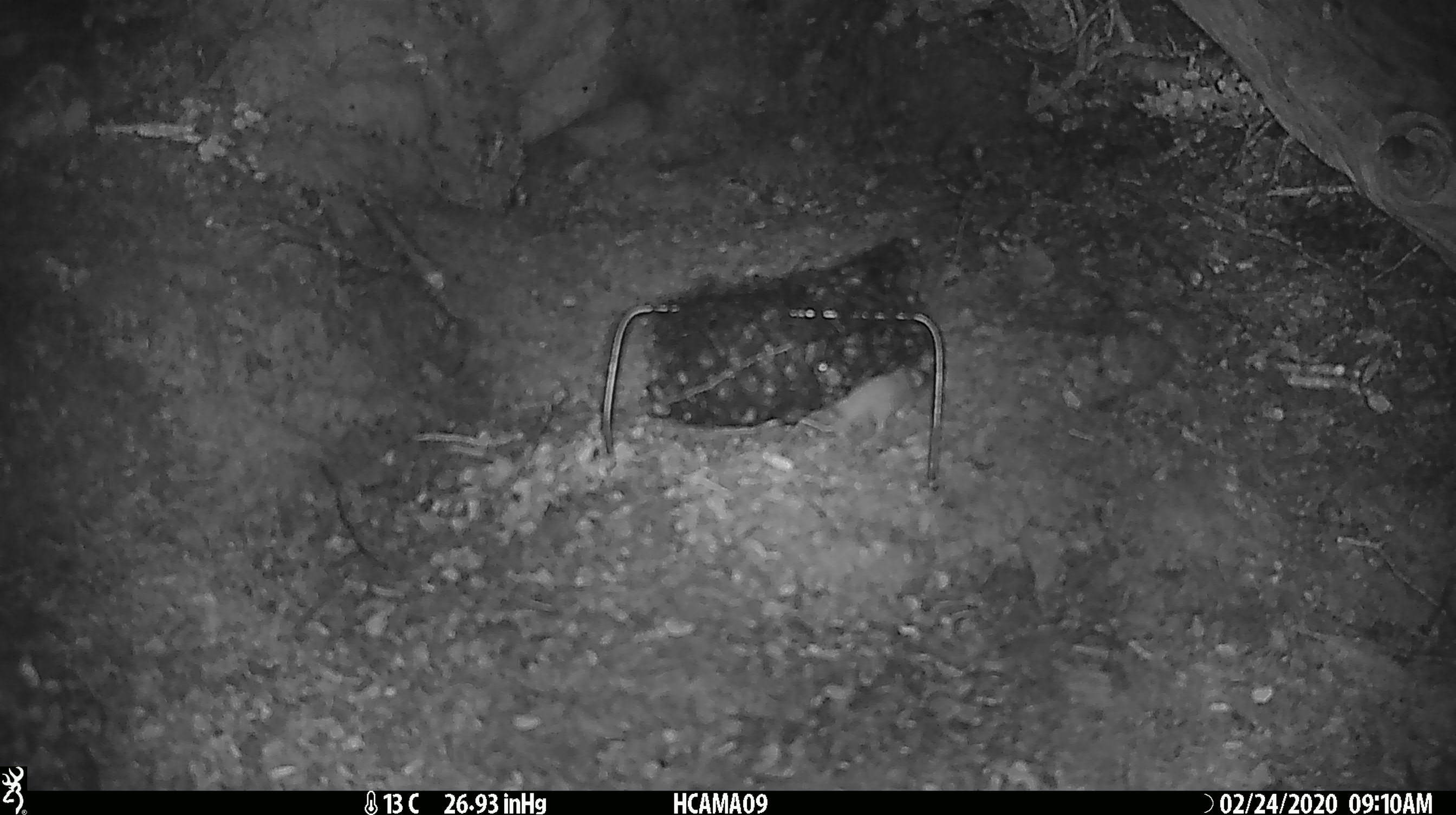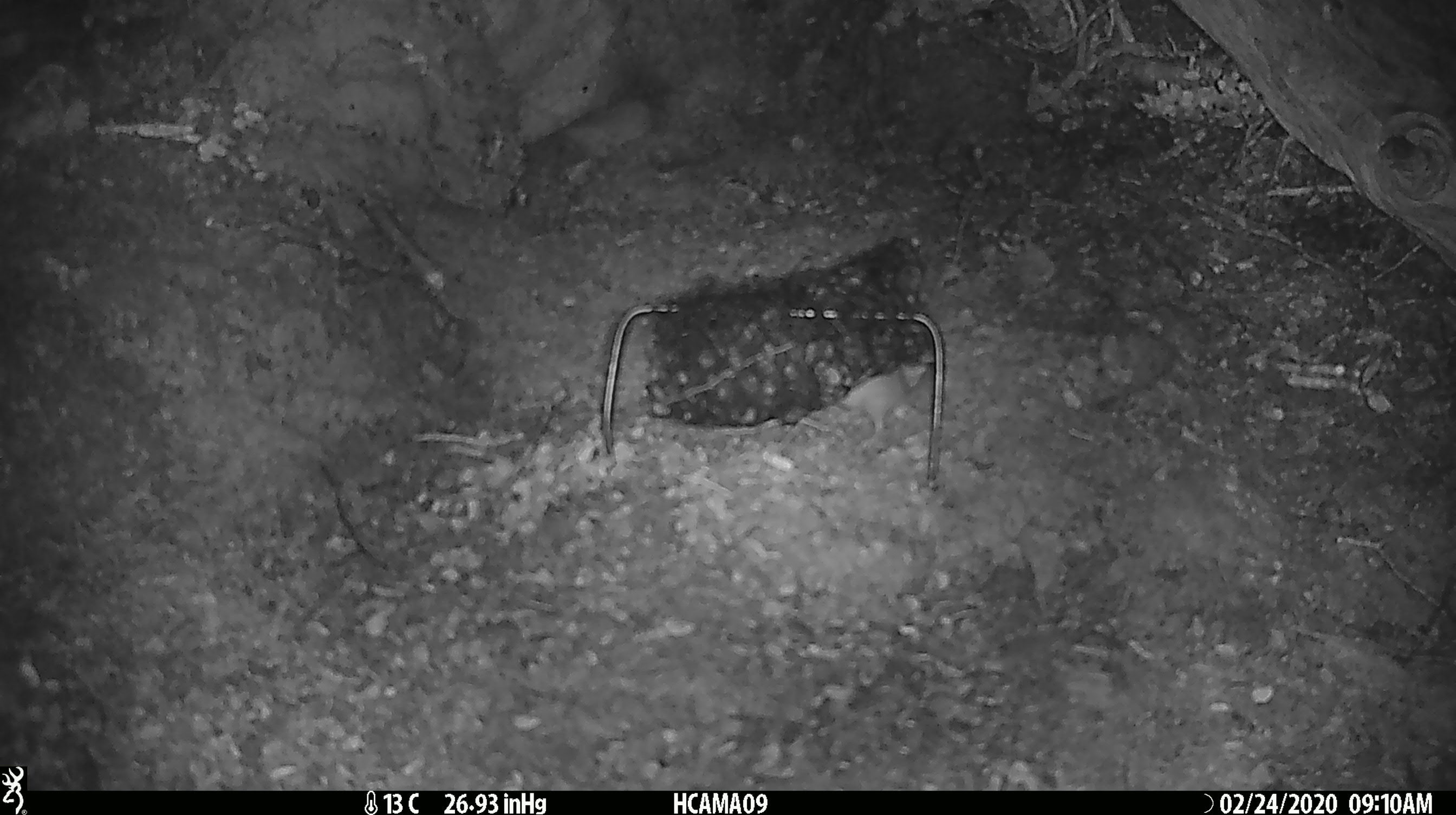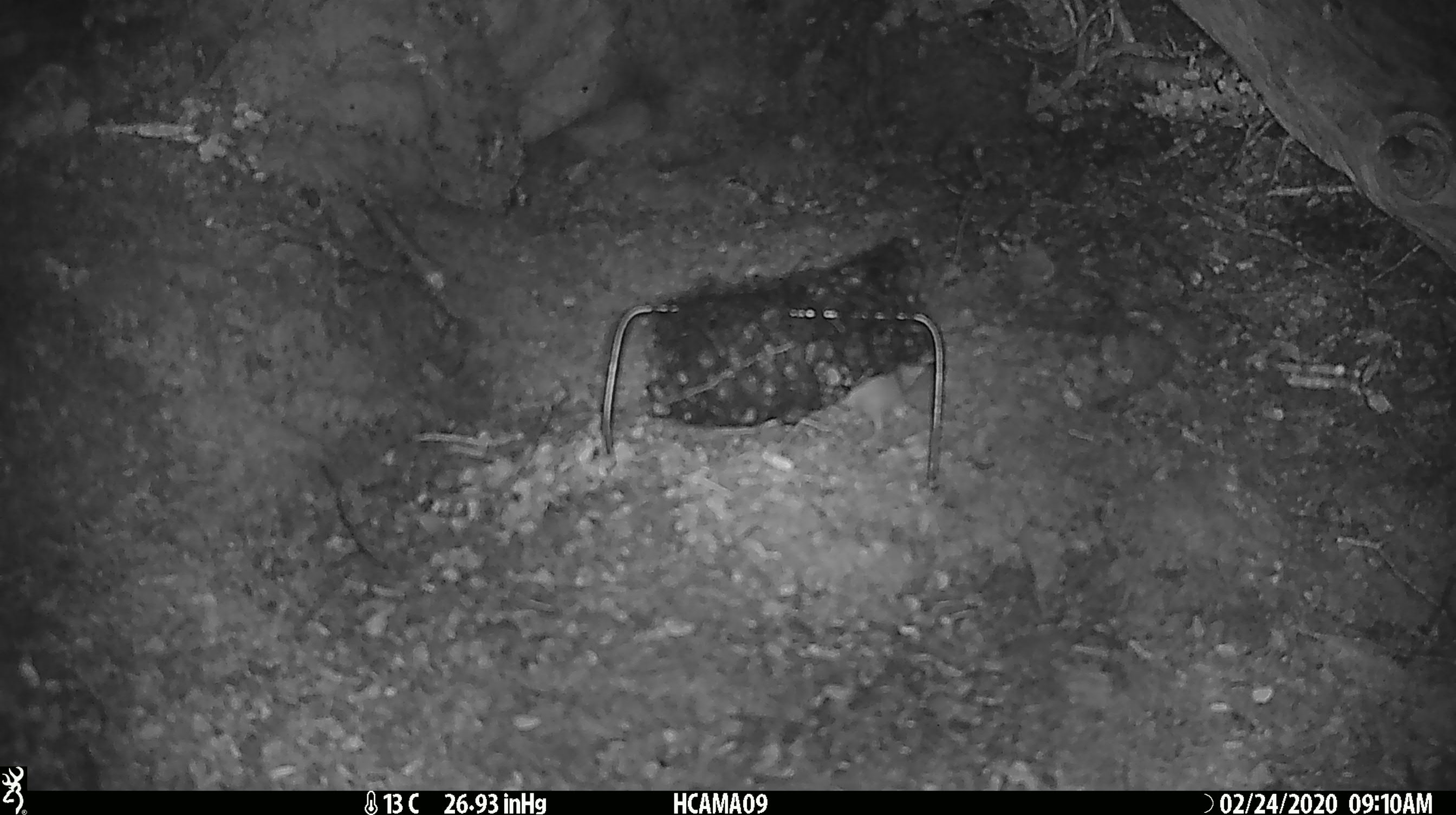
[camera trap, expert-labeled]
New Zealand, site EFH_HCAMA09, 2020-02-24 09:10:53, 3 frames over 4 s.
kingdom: Animalia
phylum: Chordata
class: Mammalia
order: Rodentia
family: Muridae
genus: Mus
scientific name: Mus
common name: mouse